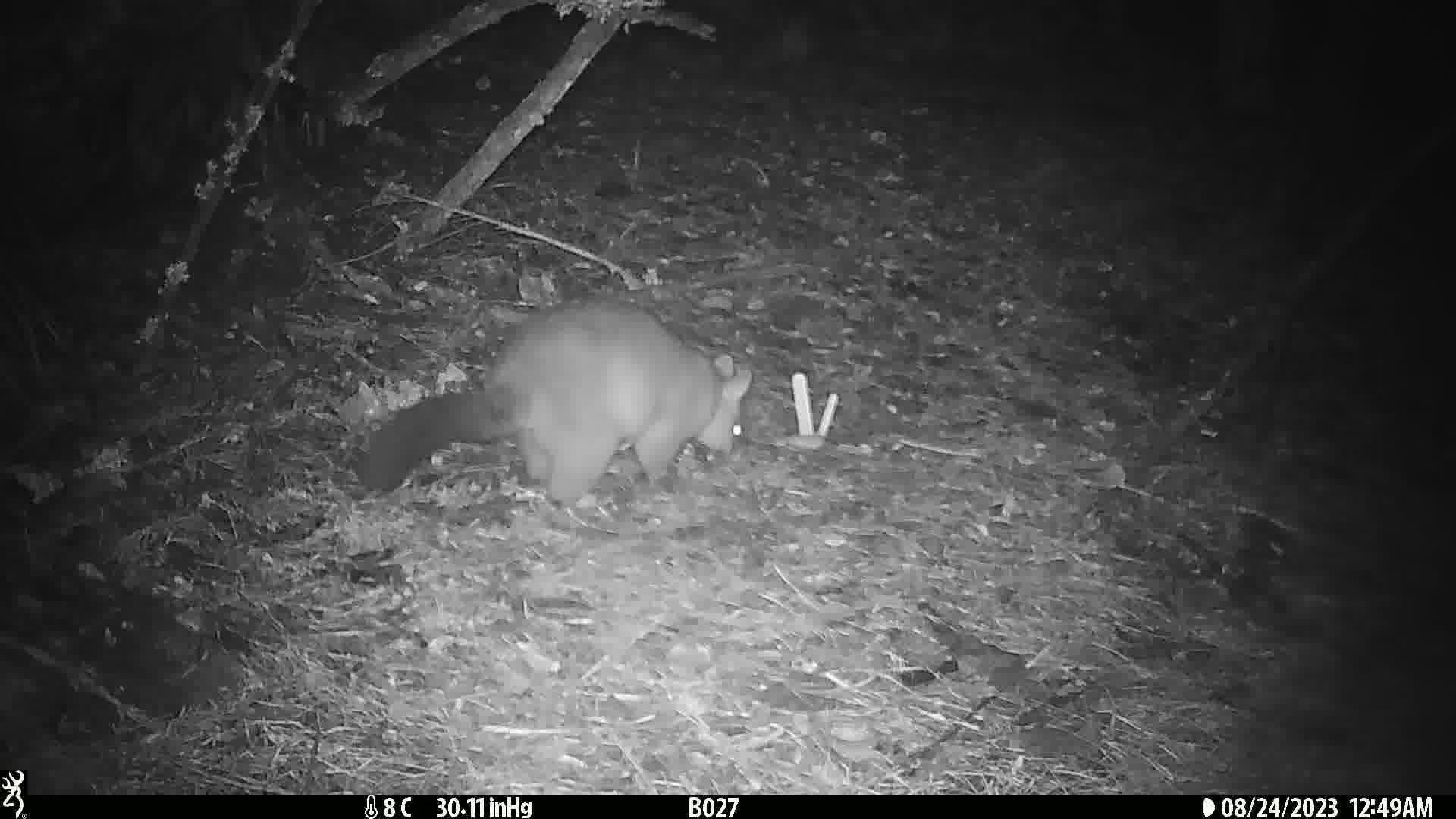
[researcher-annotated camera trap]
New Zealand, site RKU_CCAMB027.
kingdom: Animalia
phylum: Chordata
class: Mammalia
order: Diprotodontia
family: Phalangeridae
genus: Trichosurus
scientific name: Trichosurus vulpecula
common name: common brushtail possum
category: possum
Possum (common brushtail possum) (Trichosurus vulpecula).